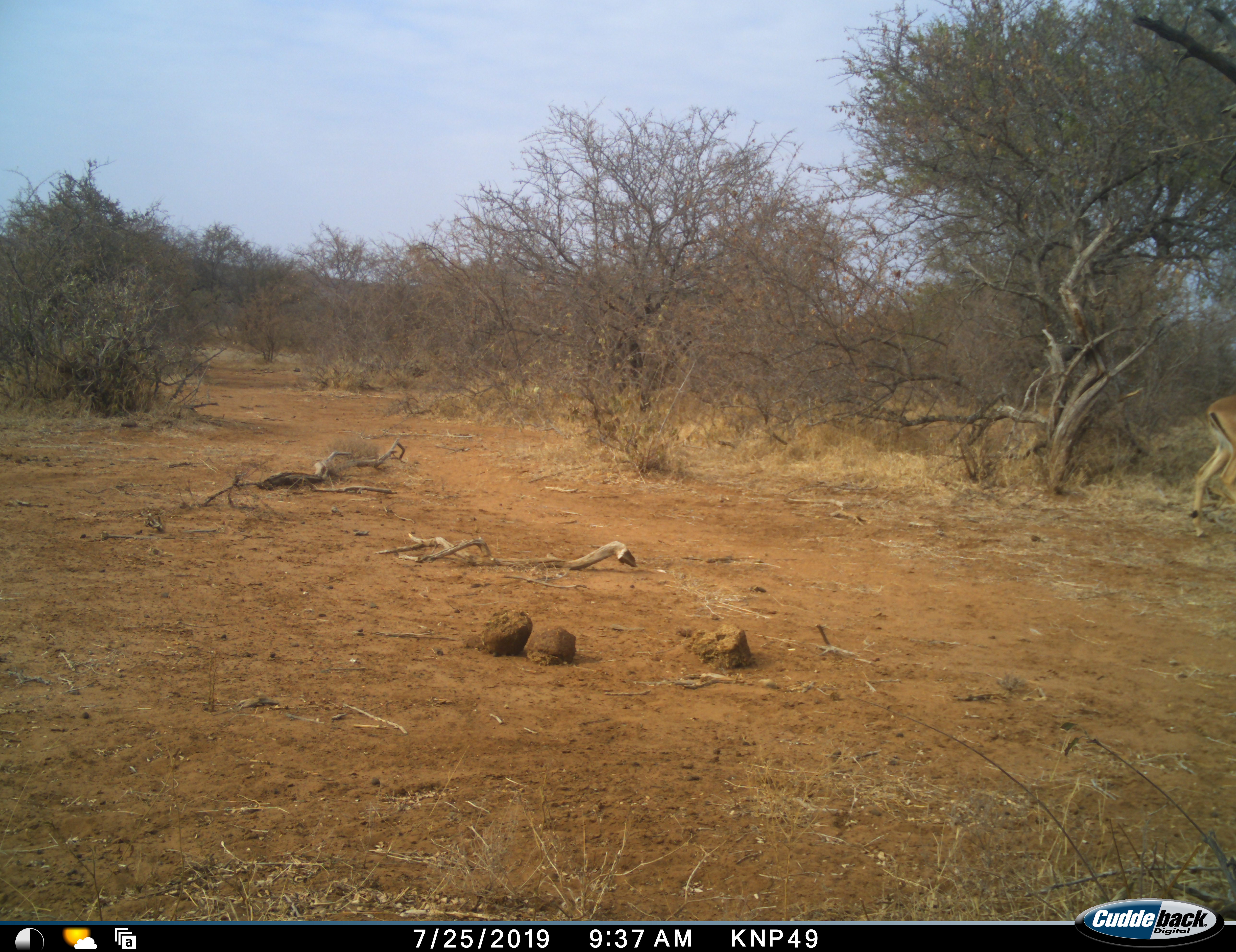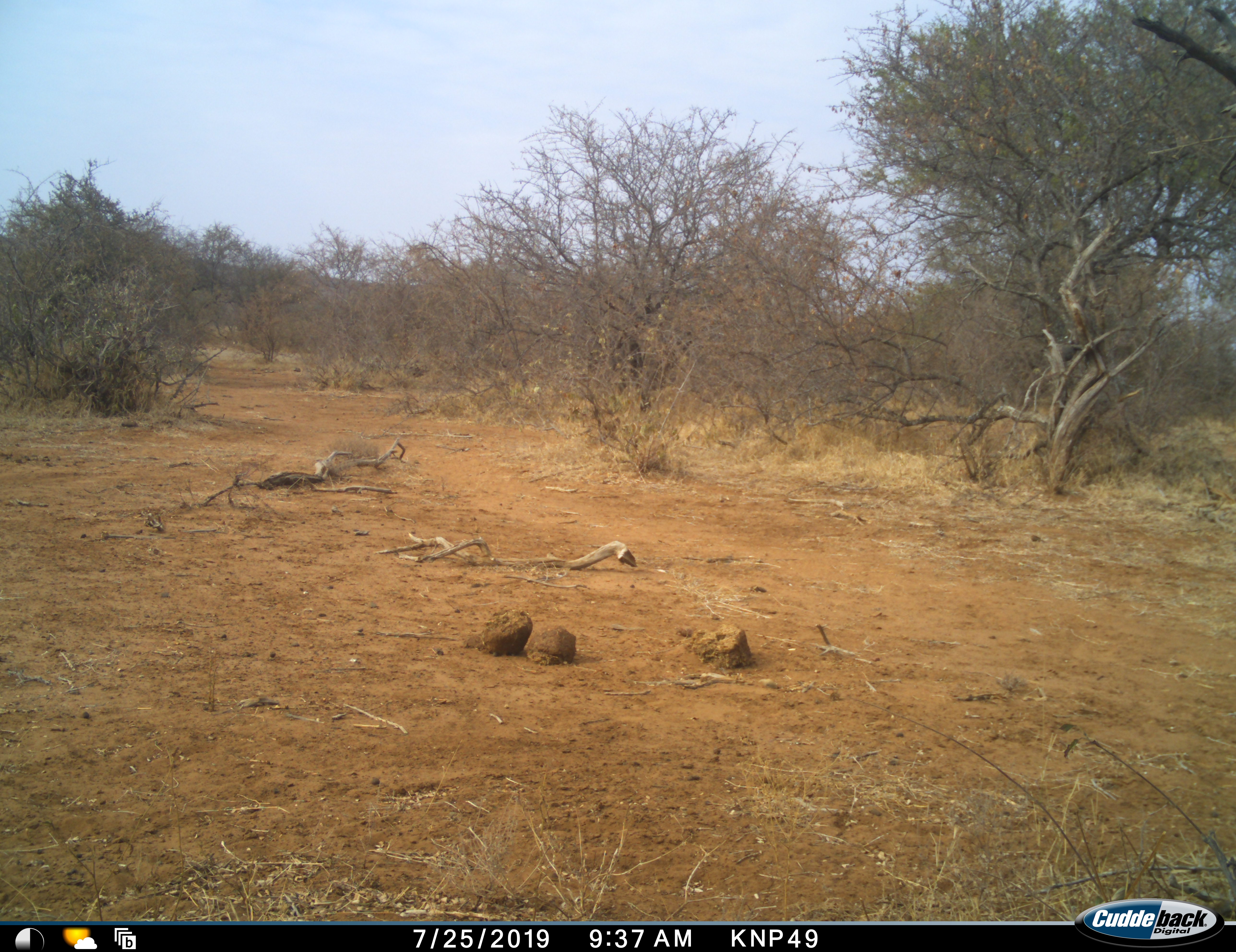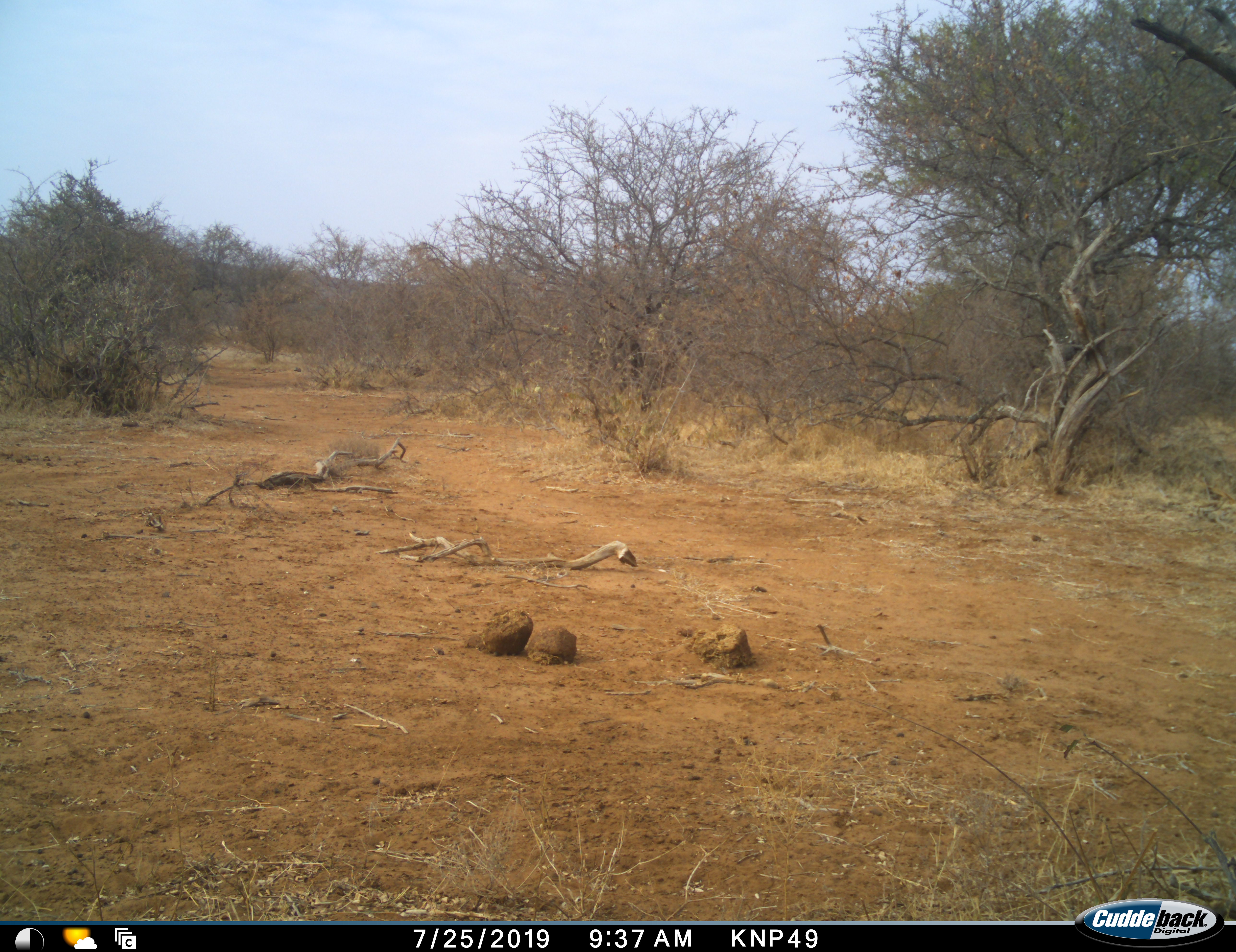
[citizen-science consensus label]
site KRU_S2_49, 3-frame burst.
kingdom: Animalia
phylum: Chordata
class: Mammalia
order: Artiodactyla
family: Bovidae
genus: Aepyceros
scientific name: Aepyceros melampus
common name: impala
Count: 1.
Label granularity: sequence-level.